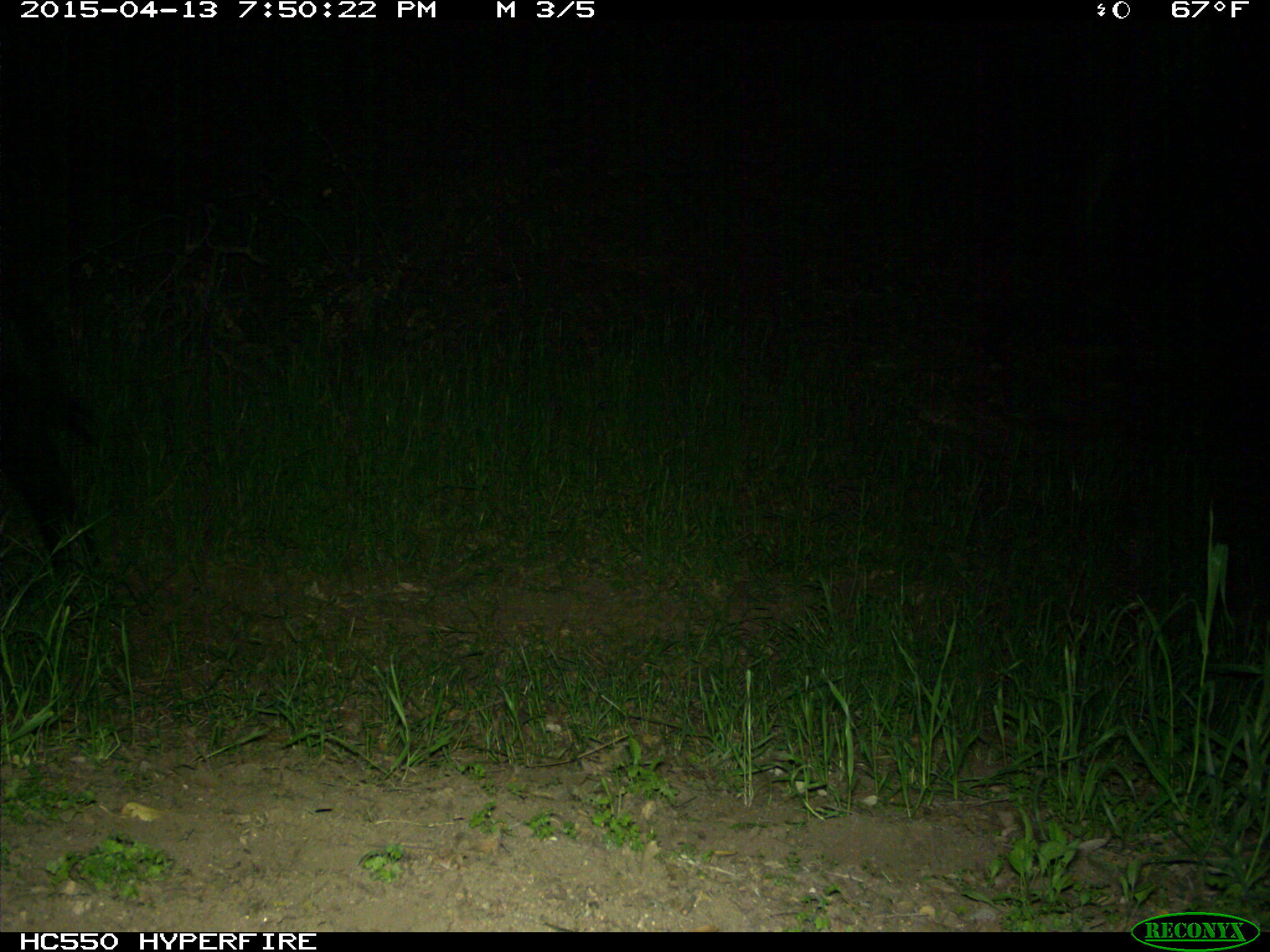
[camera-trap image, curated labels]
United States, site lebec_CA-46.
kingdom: Animalia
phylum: Chordata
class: Mammalia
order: Artiodactyla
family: Bovidae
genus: Bos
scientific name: Bos taurus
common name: domestic cow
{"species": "Bos taurus (domestic cow)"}